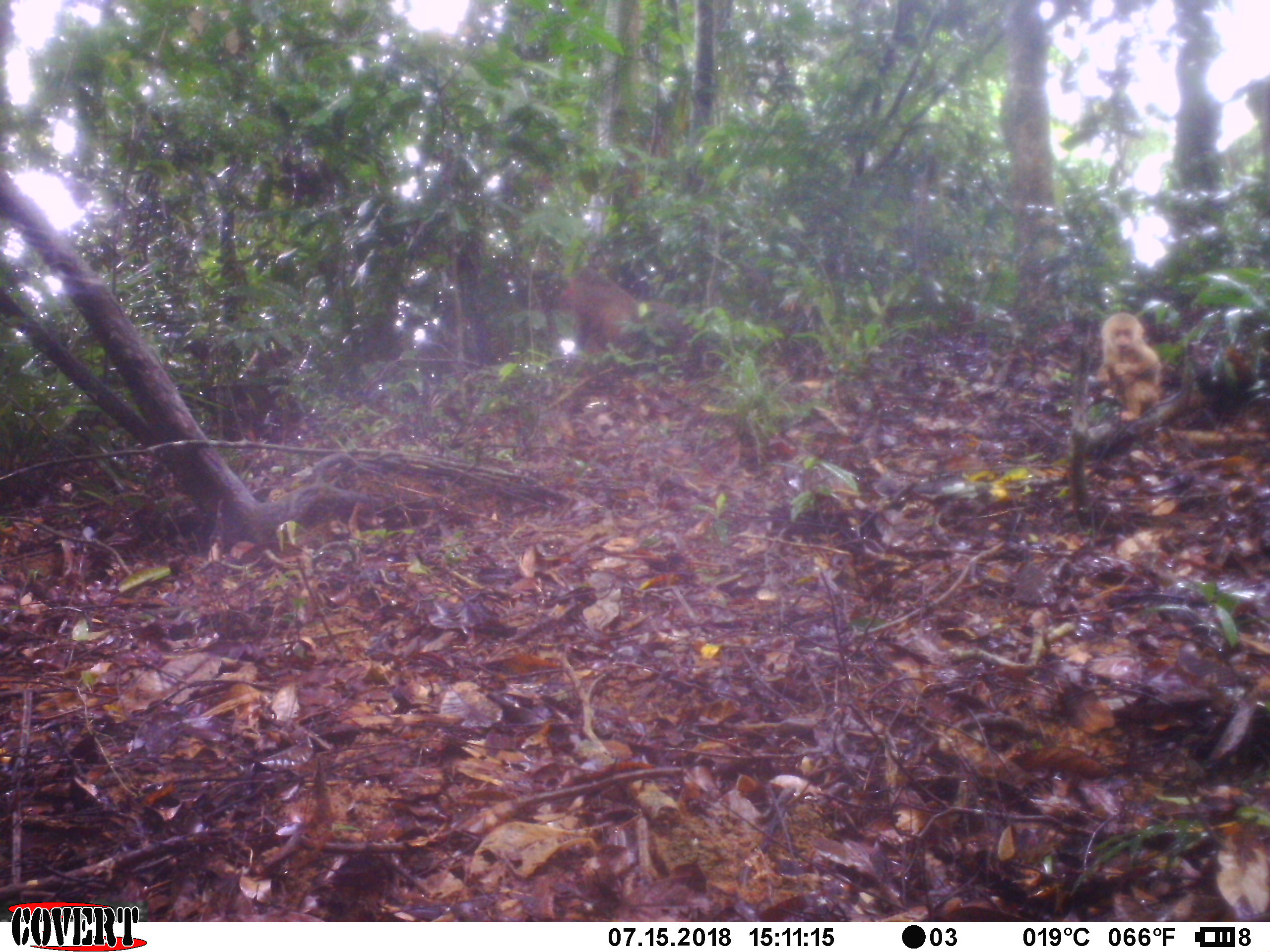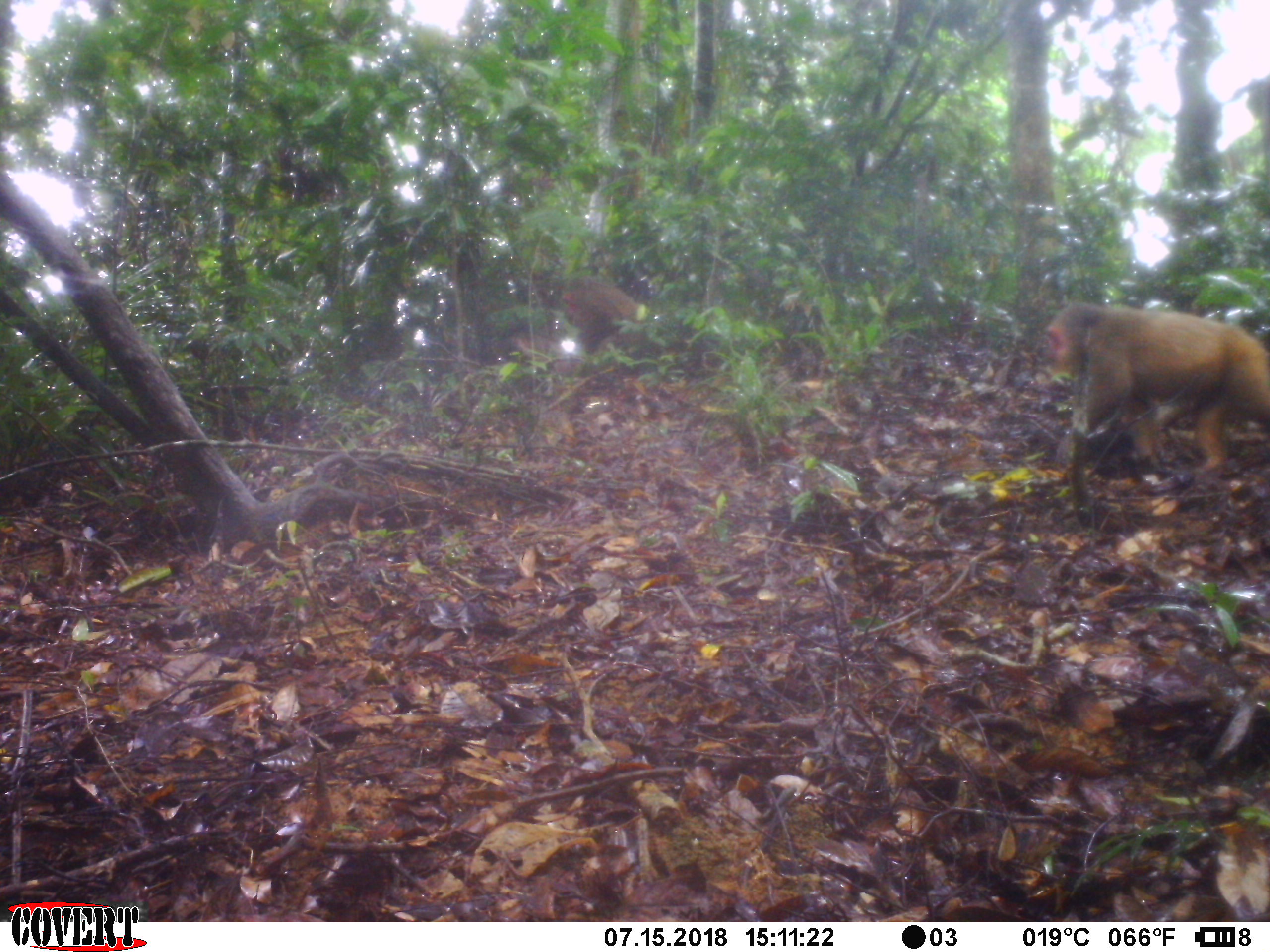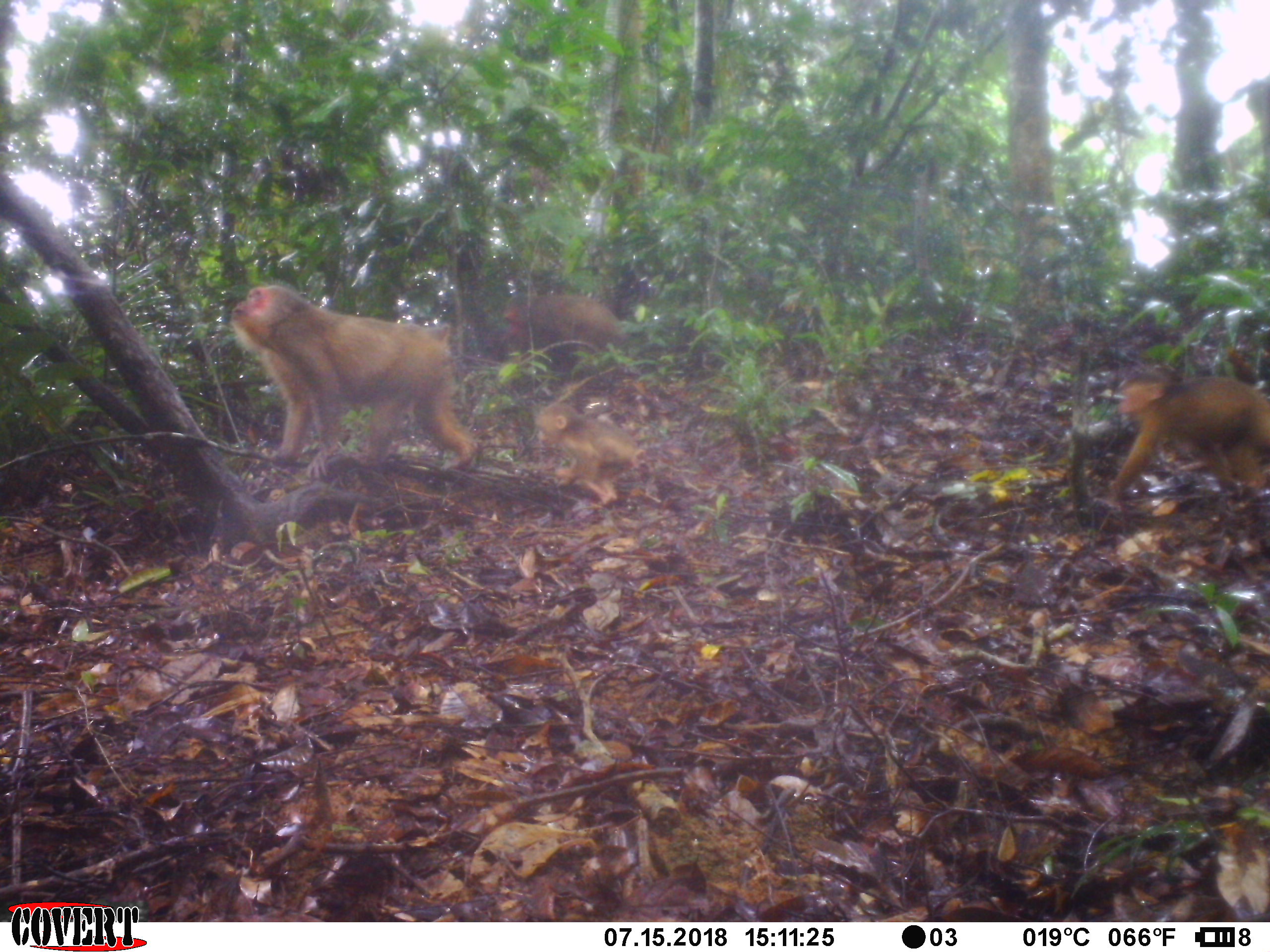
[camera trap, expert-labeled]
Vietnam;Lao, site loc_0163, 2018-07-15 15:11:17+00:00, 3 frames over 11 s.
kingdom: Animalia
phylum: Chordata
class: Mammalia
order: Primates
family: Cercopithecidae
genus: Macaca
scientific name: Macaca arctoides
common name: stump-tailed macaque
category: stump tailed macaque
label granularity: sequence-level